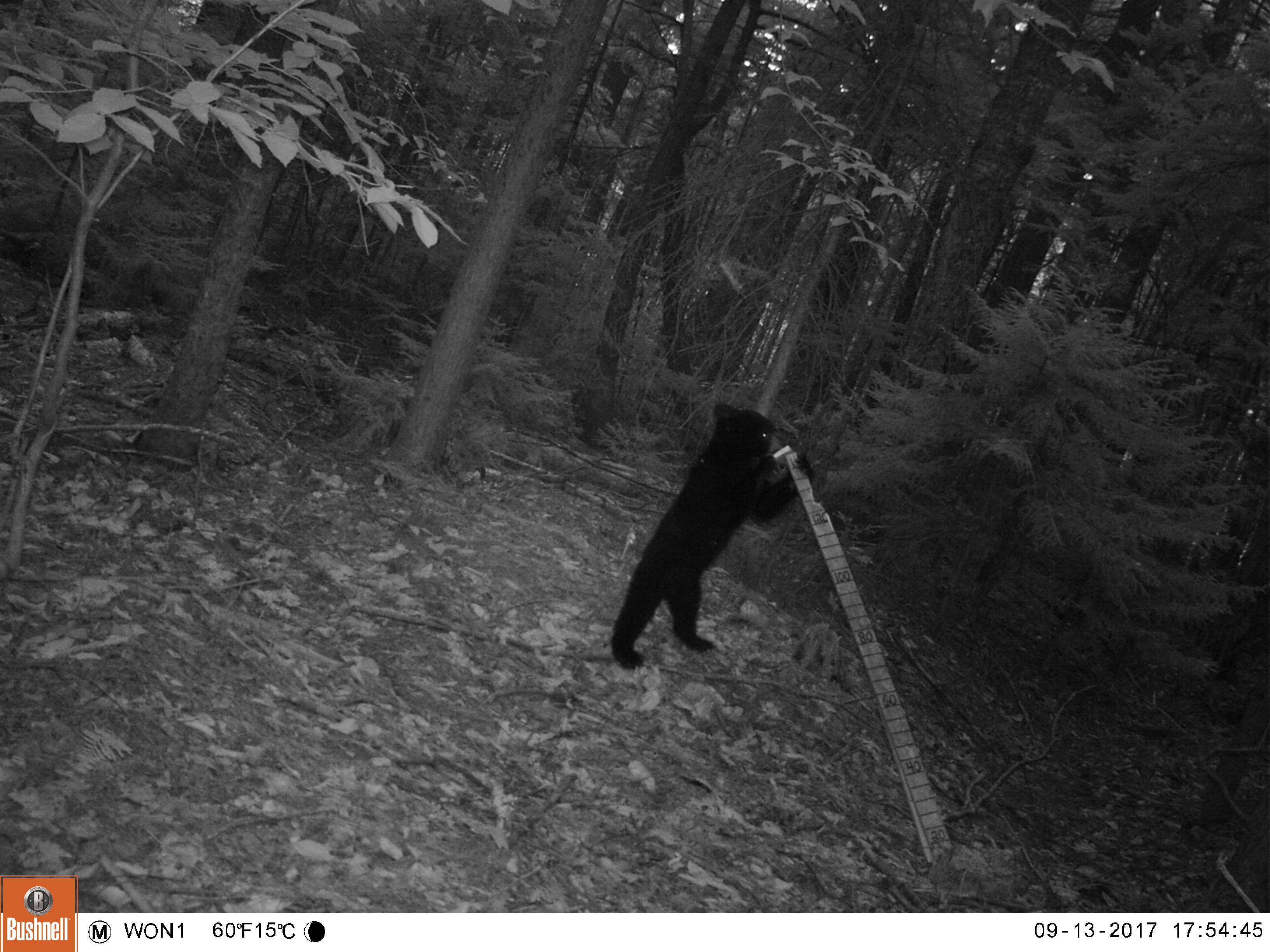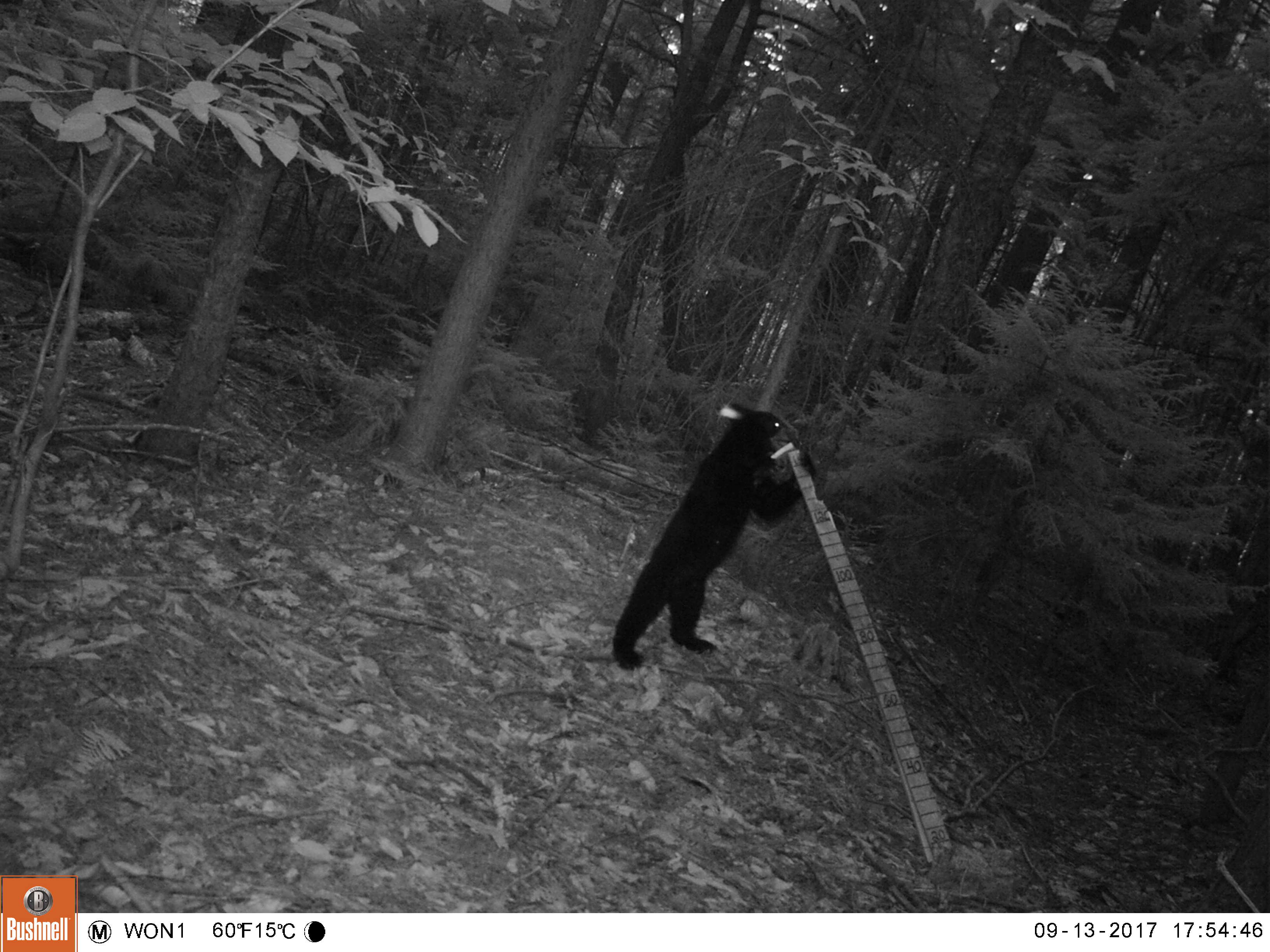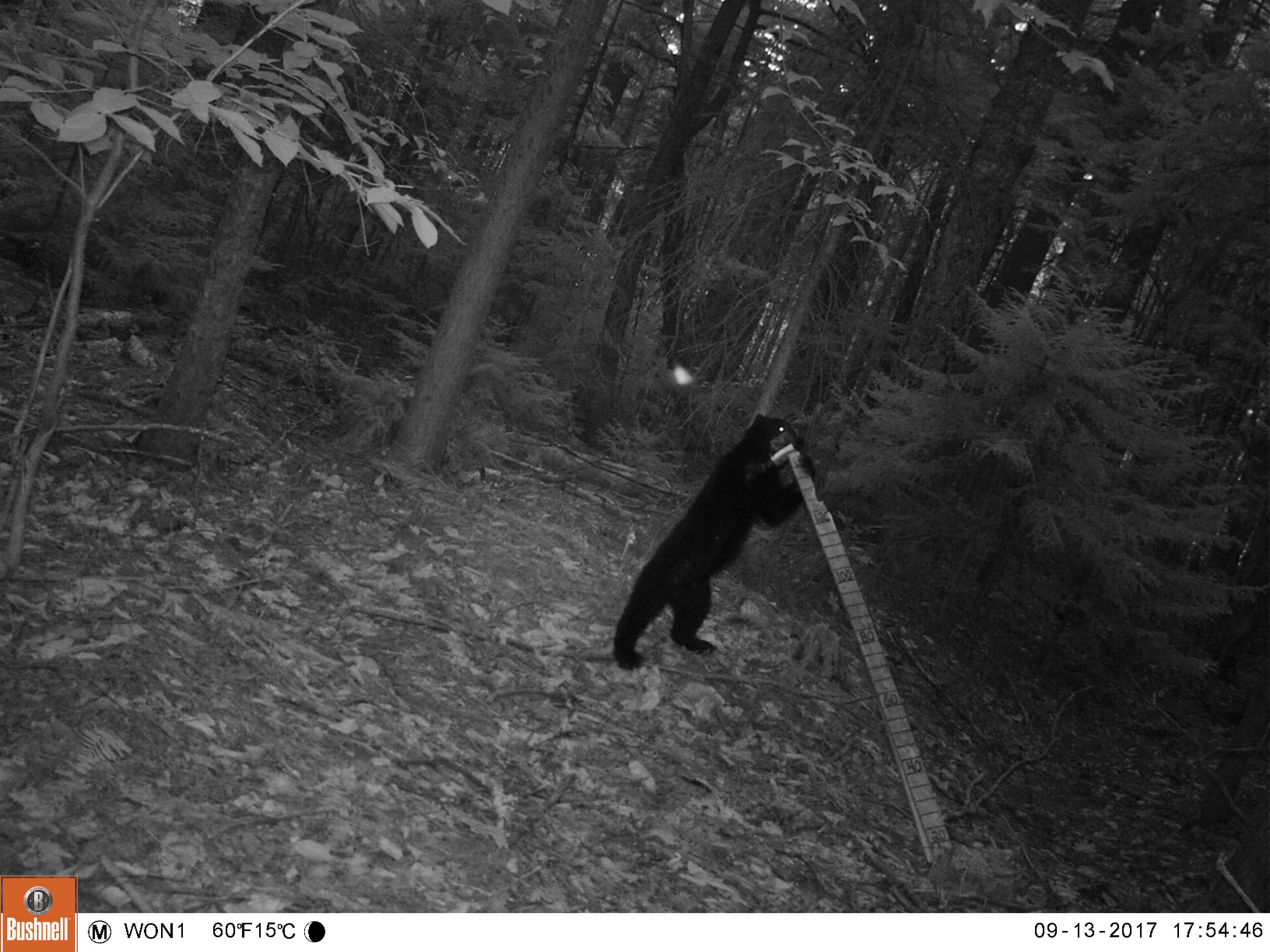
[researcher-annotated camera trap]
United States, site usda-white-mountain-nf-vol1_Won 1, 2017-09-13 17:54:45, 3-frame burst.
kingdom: Animalia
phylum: Chordata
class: Mammalia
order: Carnivora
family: Ursidae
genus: Ursus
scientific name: Ursus americanus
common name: black bear